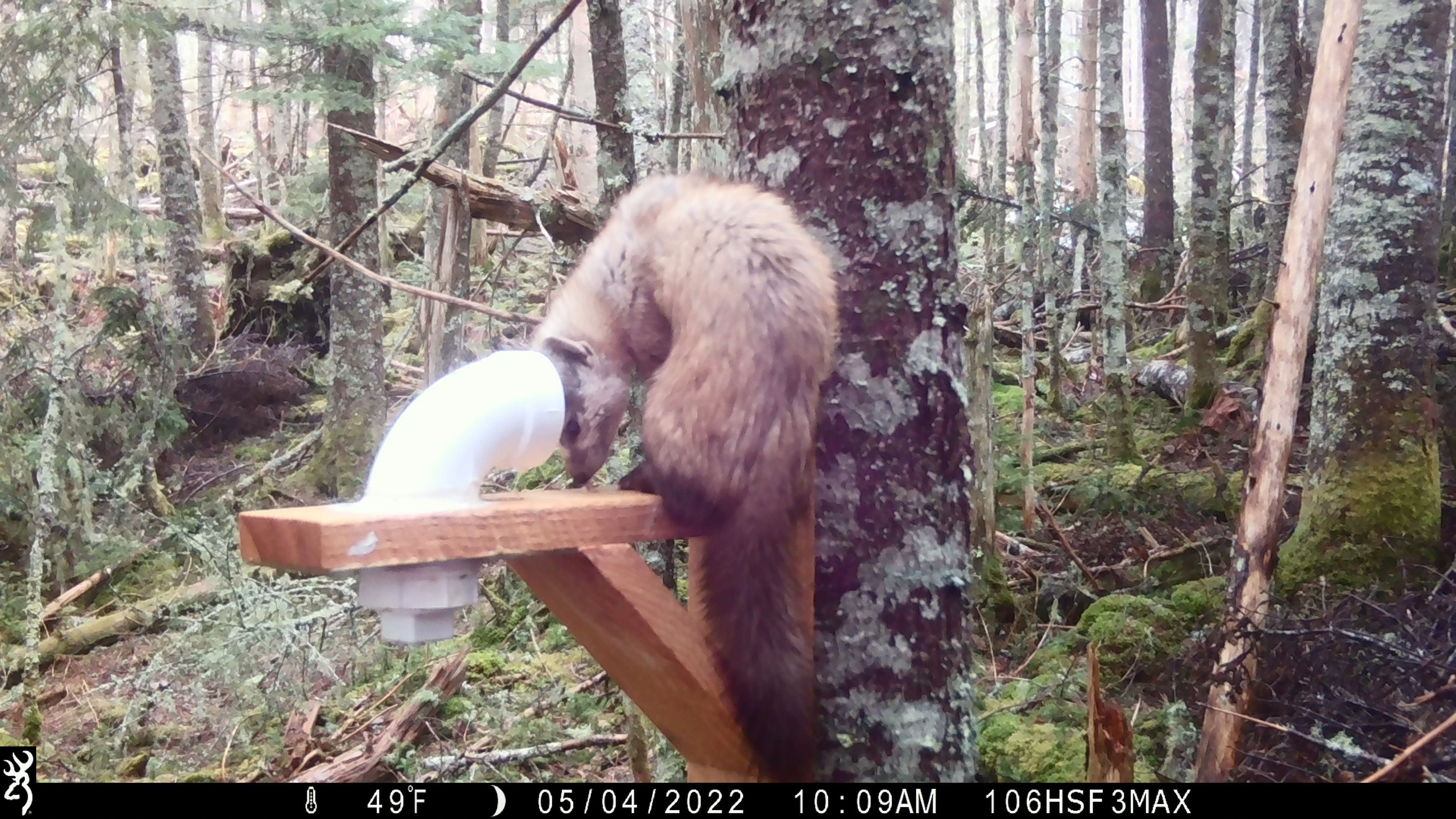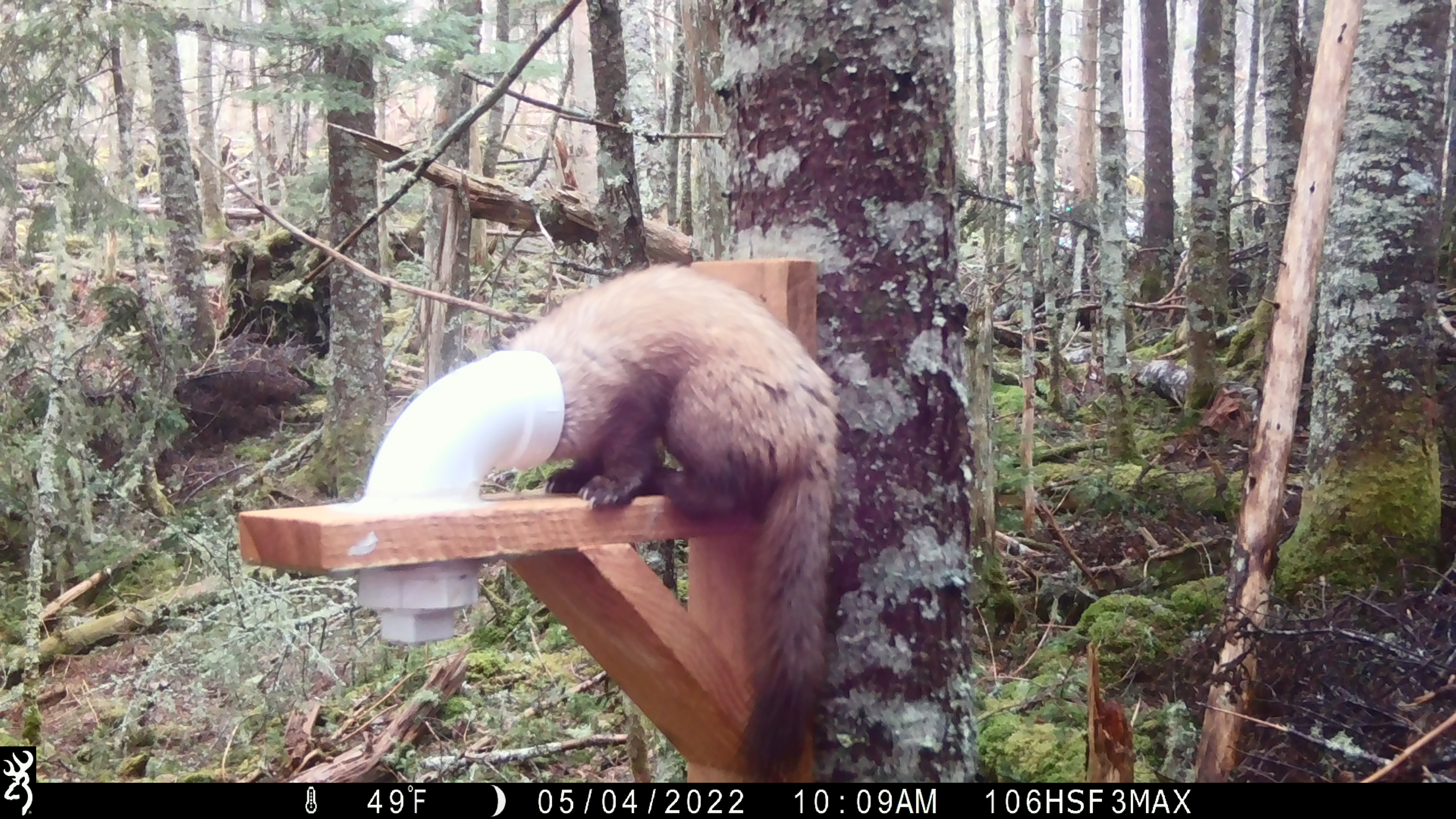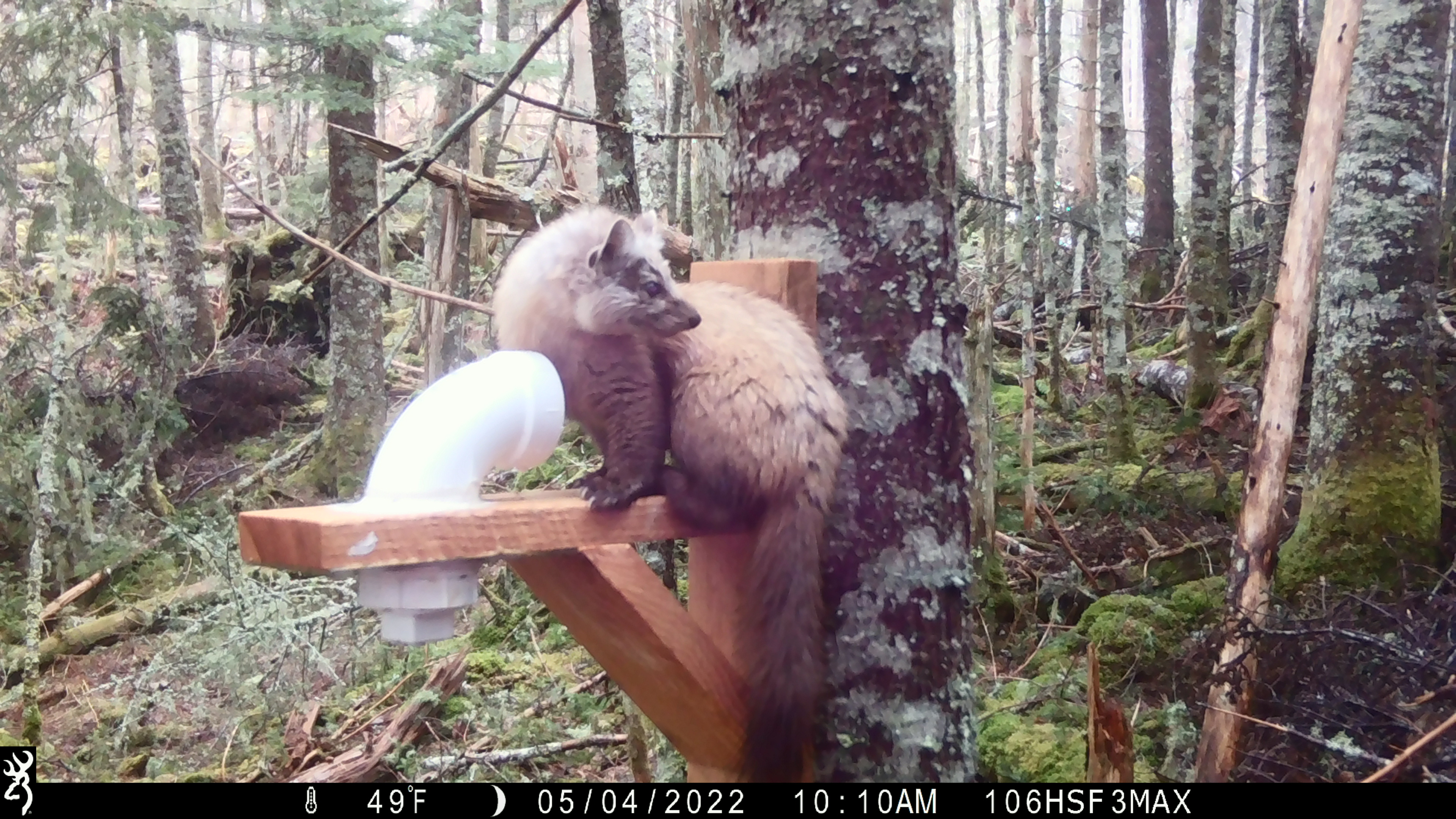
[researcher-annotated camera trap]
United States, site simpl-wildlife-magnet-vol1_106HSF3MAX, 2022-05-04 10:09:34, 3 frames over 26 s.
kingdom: Animalia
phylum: Chordata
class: Mammalia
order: Carnivora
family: Mustelidae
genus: Martes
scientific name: Martes americana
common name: american marten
American marten (Martes americana).